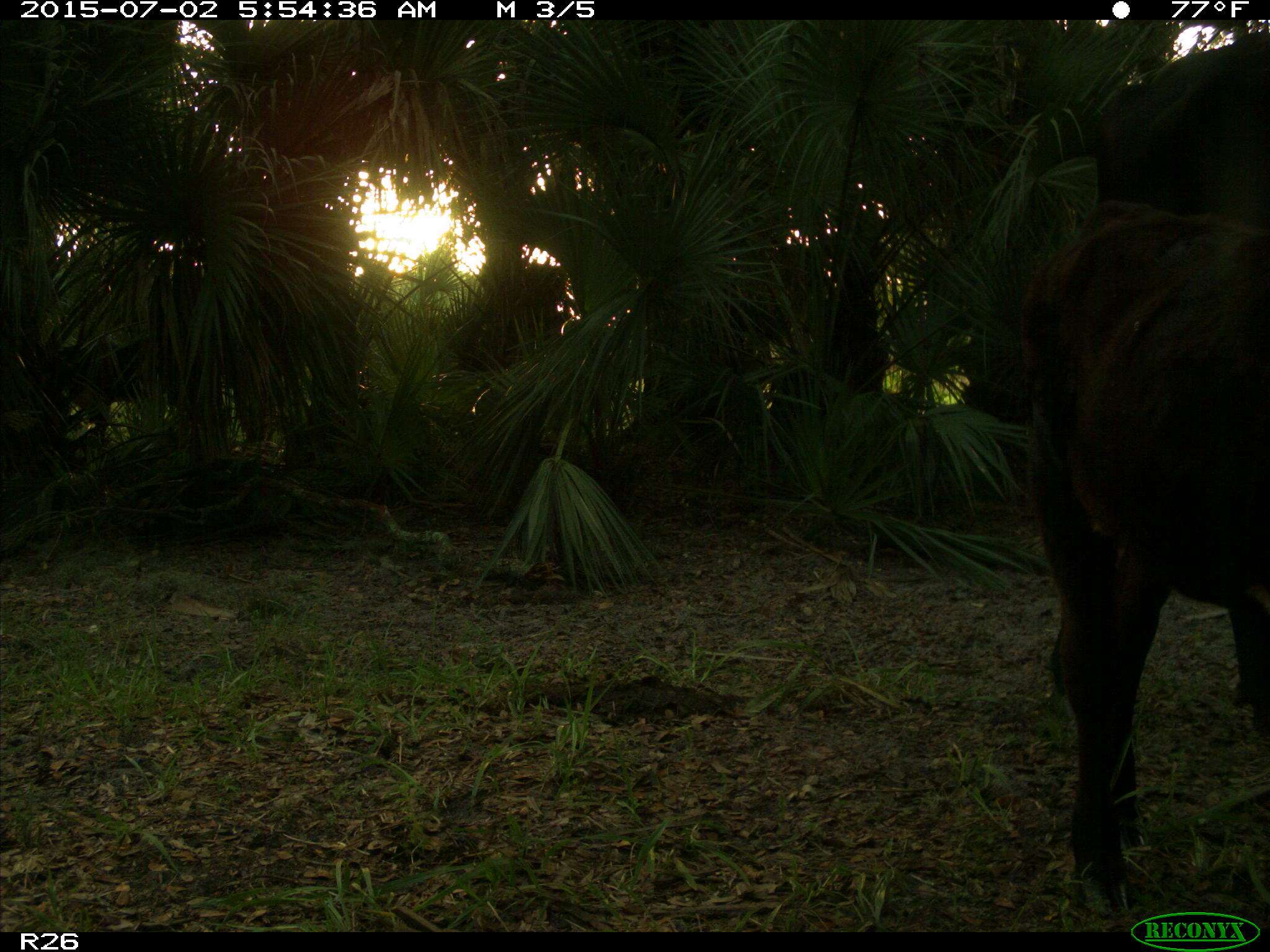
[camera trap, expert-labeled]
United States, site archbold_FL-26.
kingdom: Animalia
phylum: Chordata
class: Mammalia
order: Artiodactyla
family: Bovidae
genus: Bos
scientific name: Bos taurus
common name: domestic cow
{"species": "Bos taurus (domestic cow)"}